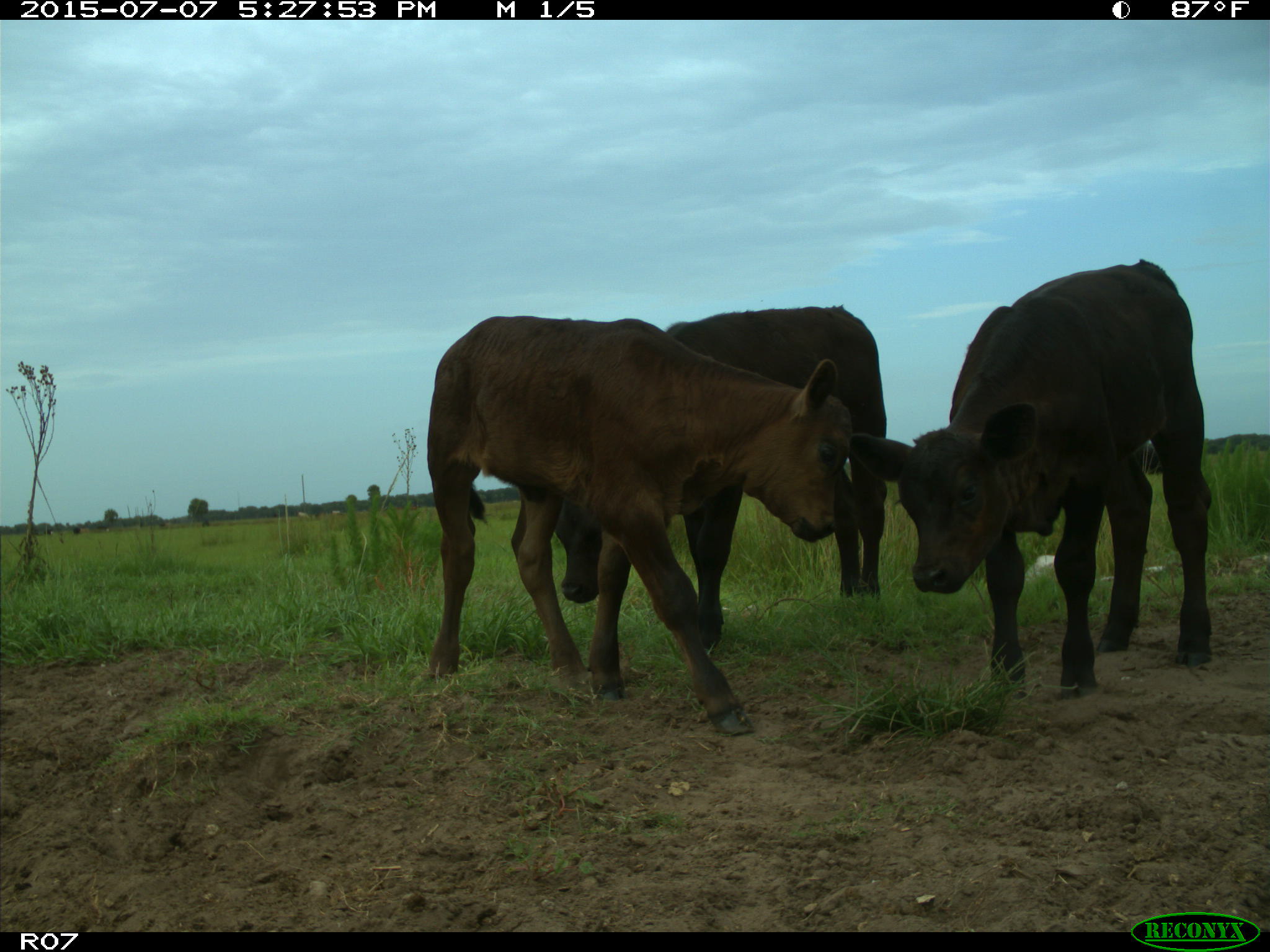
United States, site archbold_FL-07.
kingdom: Animalia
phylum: Chordata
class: Mammalia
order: Artiodactyla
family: Bovidae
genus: Bos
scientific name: Bos taurus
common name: domestic cow